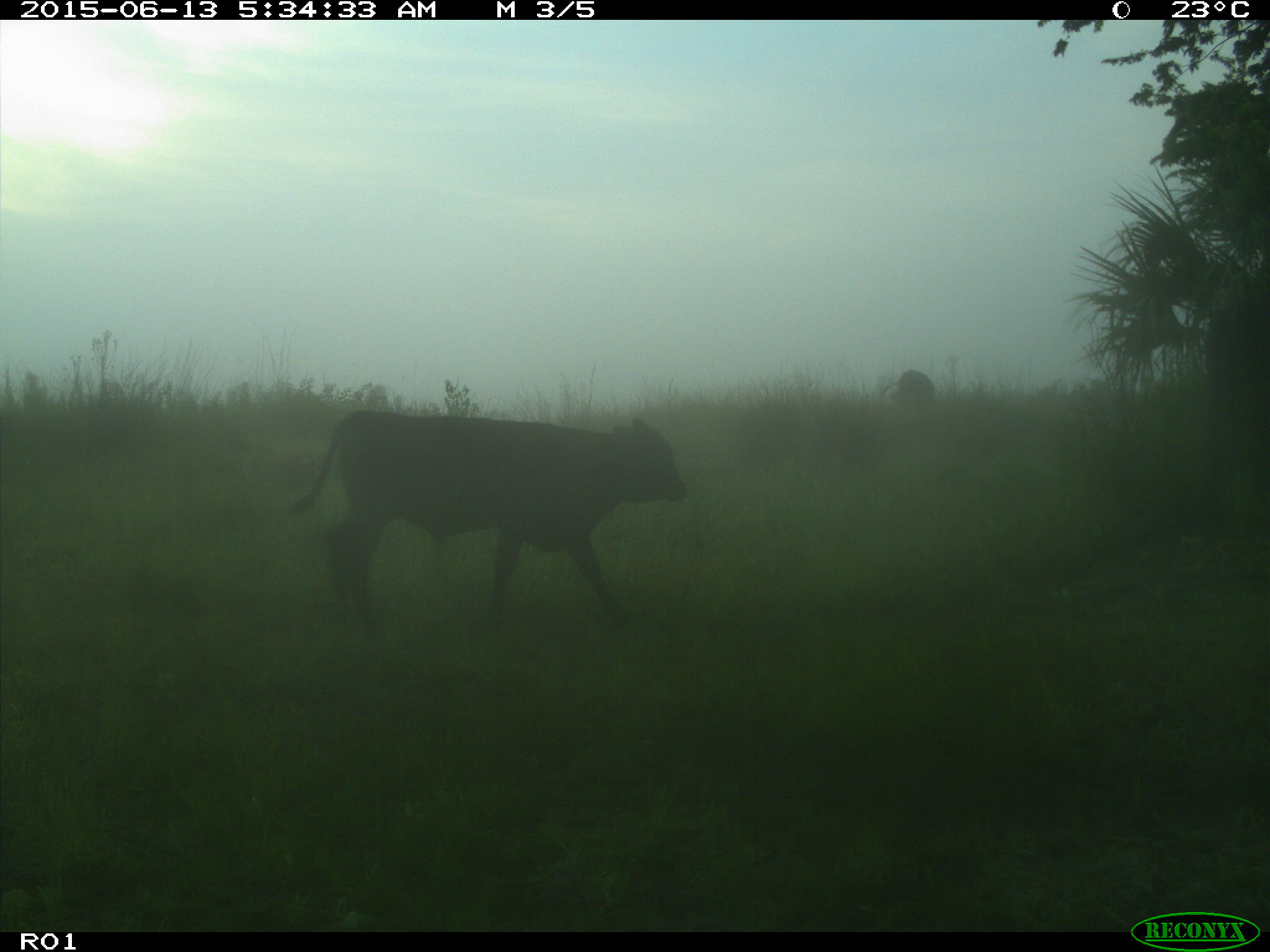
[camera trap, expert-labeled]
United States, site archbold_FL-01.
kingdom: Animalia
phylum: Chordata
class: Mammalia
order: Artiodactyla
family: Bovidae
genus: Bos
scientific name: Bos taurus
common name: domestic cow